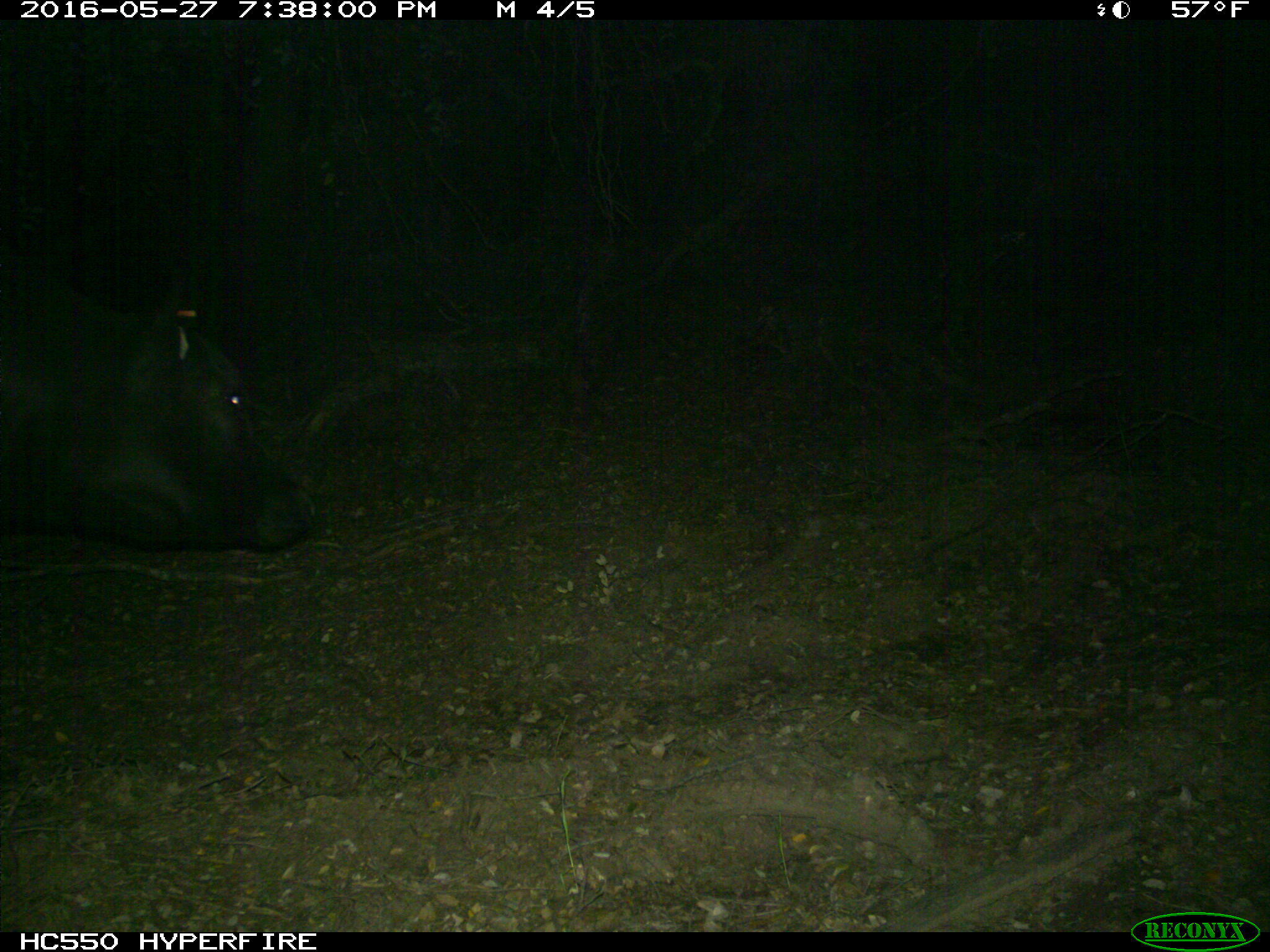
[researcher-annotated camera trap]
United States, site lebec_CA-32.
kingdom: Animalia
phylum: Chordata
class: Mammalia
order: Artiodactyla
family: Bovidae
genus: Bos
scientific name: Bos taurus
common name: domestic cow